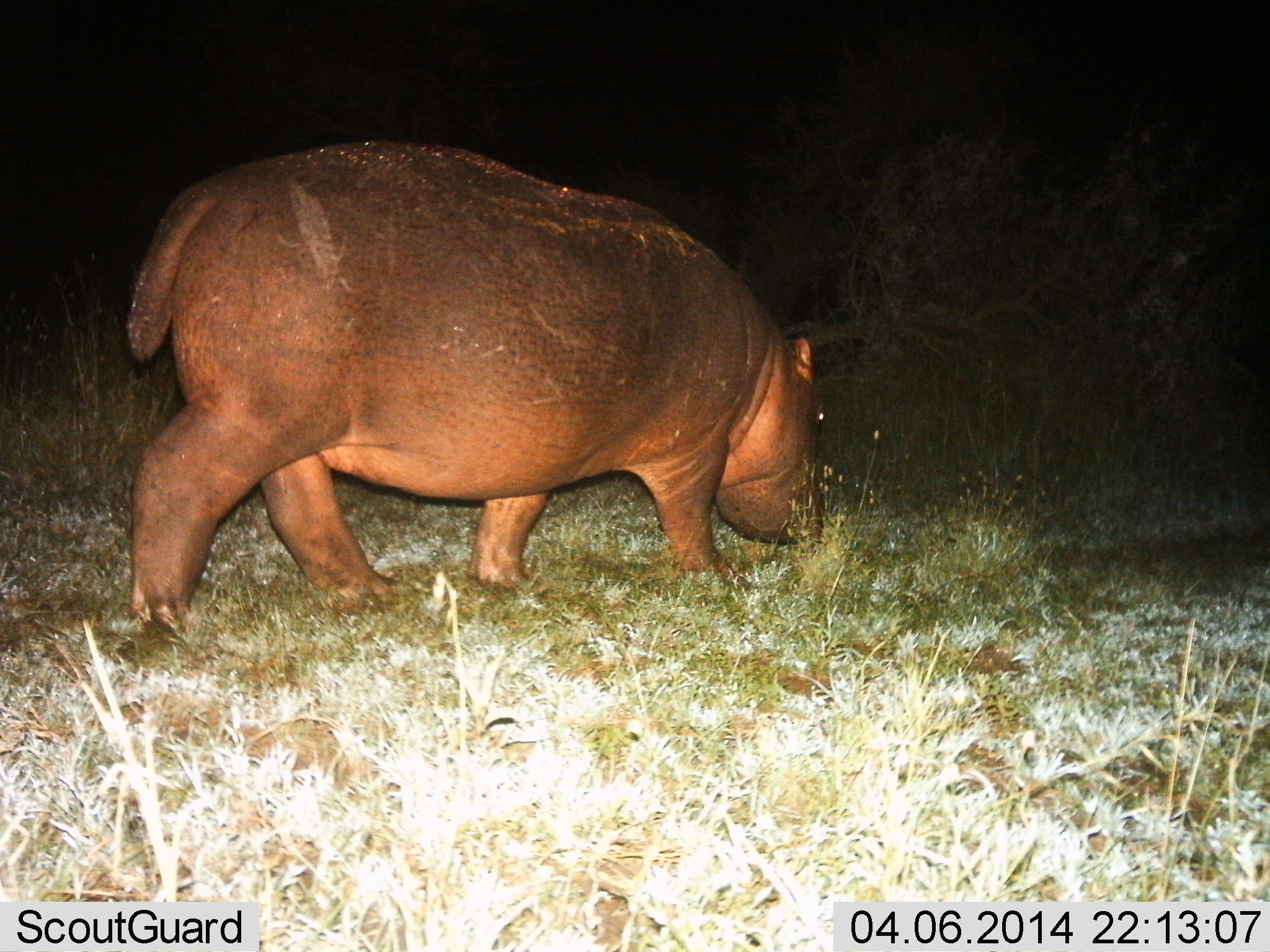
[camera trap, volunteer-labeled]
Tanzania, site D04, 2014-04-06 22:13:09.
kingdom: Animalia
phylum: Chordata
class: Mammalia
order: Artiodactyla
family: Hippopotamidae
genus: Hippopotamus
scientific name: Hippopotamus amphibius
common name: hippopotamus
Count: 1.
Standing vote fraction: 30%.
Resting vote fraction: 0%.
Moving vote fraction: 60%.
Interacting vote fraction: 0%.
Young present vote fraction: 0%.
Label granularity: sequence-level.